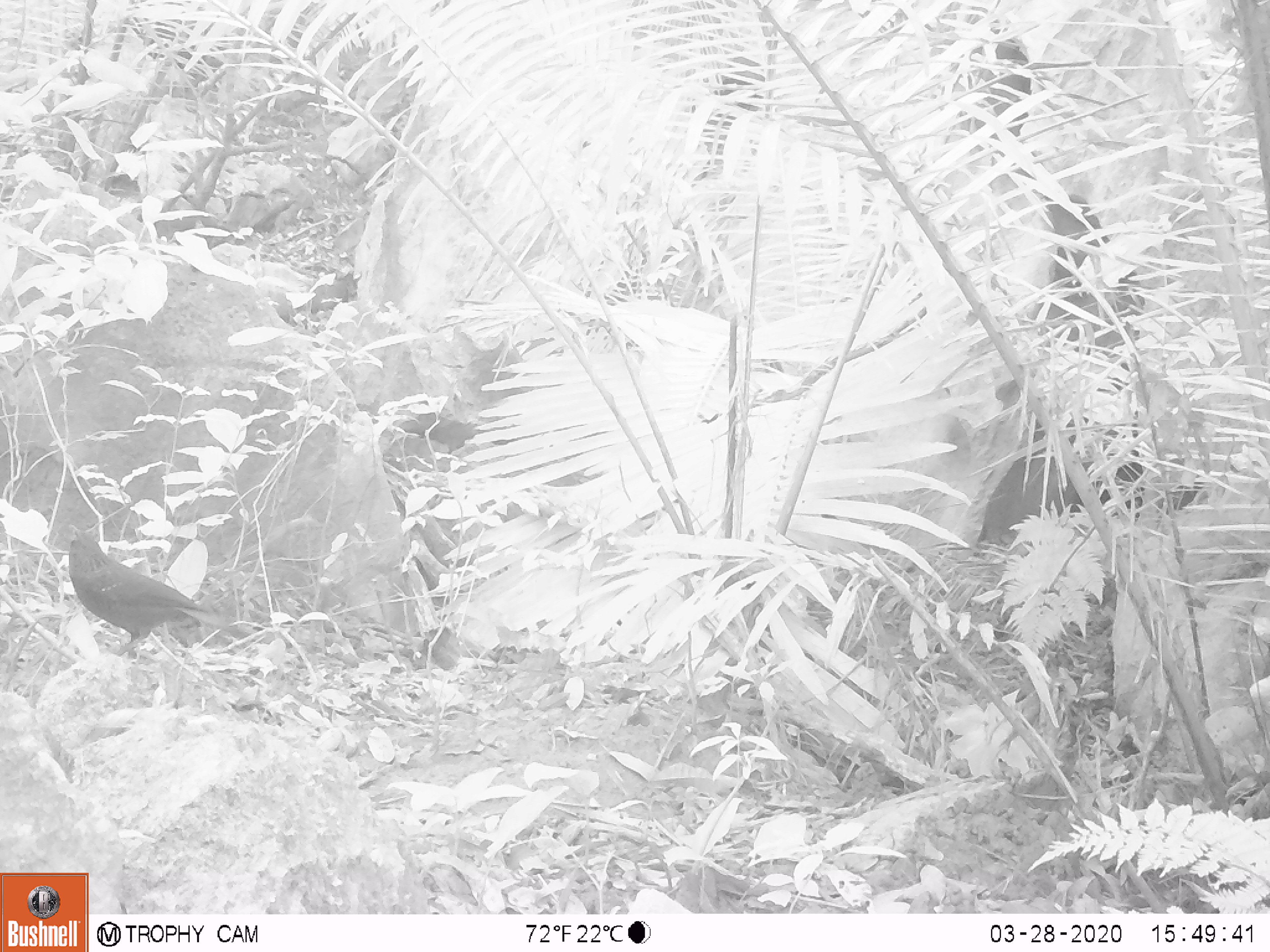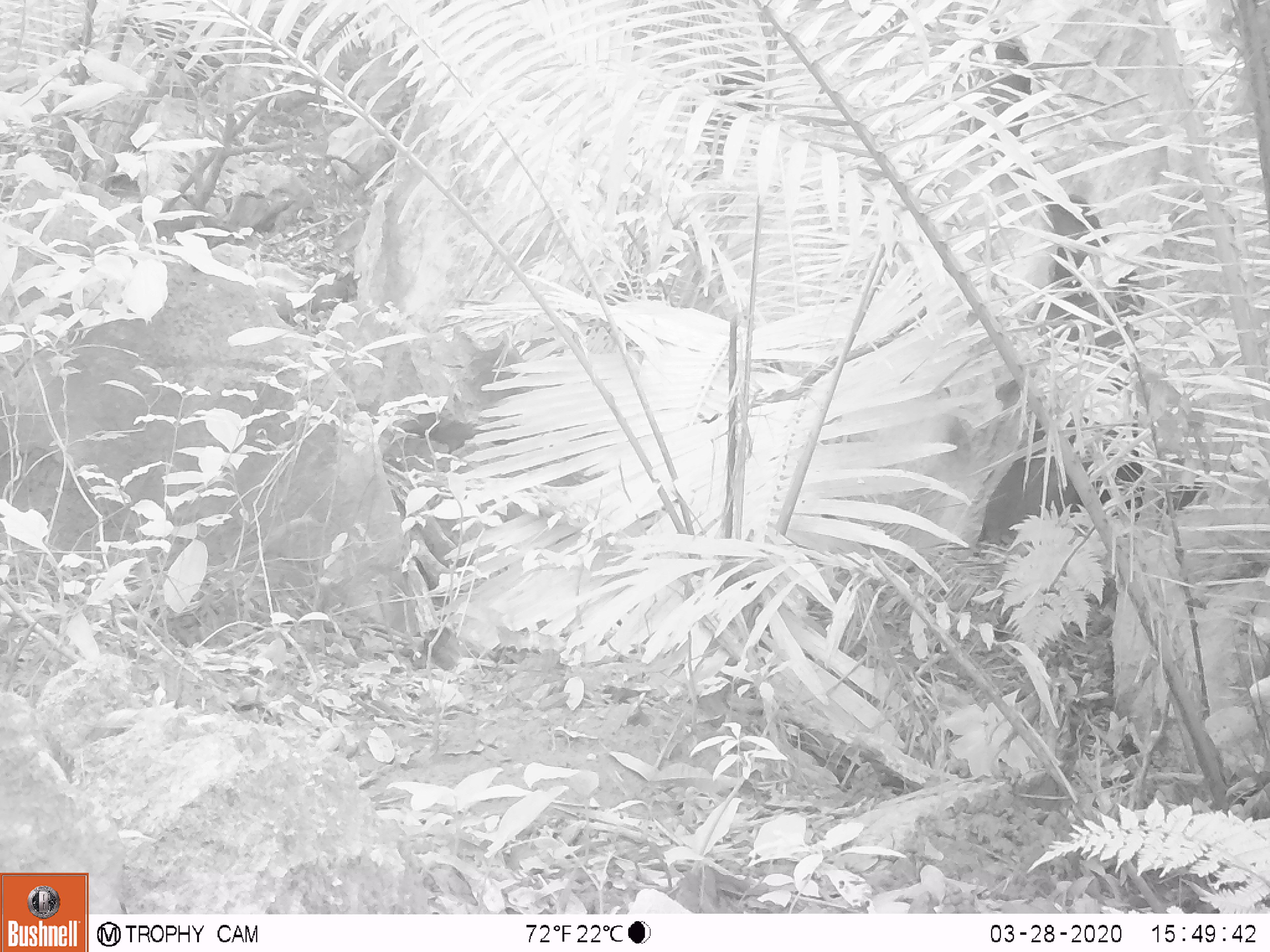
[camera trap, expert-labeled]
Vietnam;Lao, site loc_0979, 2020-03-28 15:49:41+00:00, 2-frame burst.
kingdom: Animalia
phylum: Chordata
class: Aves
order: Passeriformes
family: Muscicapidae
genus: Myophonus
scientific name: Myophonus caeruleus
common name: blue whistling thrush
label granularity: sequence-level